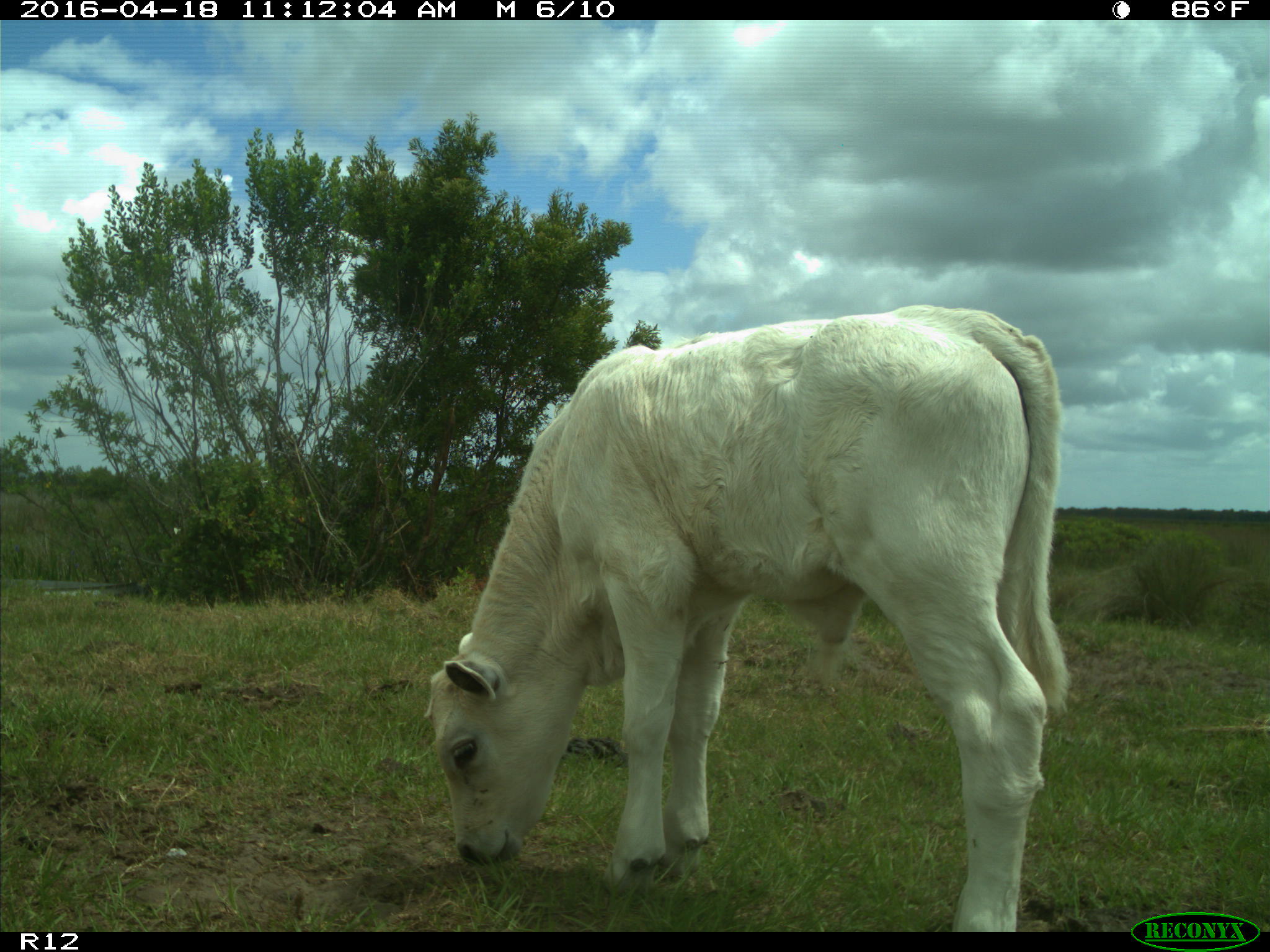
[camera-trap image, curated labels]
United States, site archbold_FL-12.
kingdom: Animalia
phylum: Chordata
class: Mammalia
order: Artiodactyla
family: Bovidae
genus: Bos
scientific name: Bos taurus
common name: domestic cow